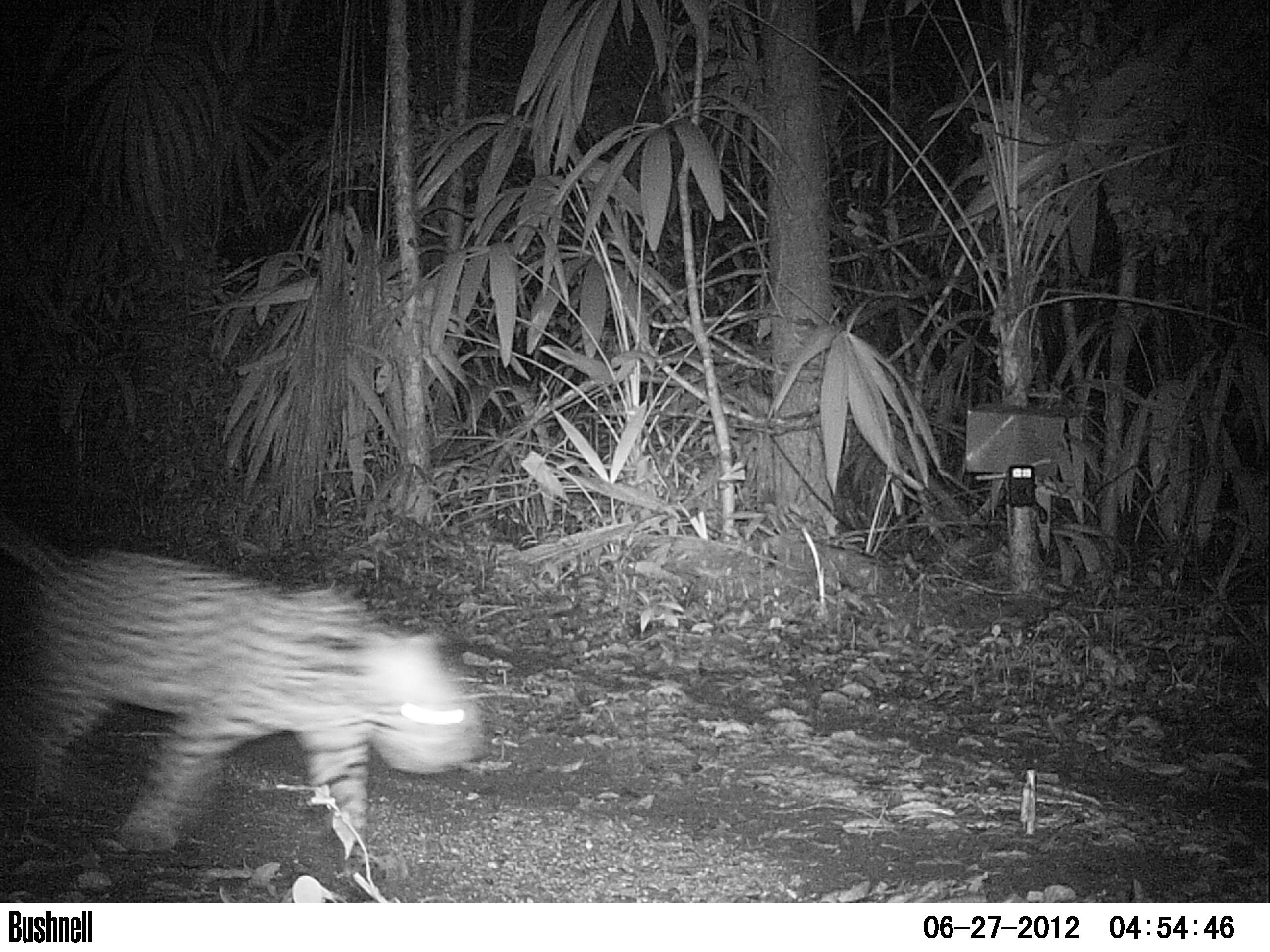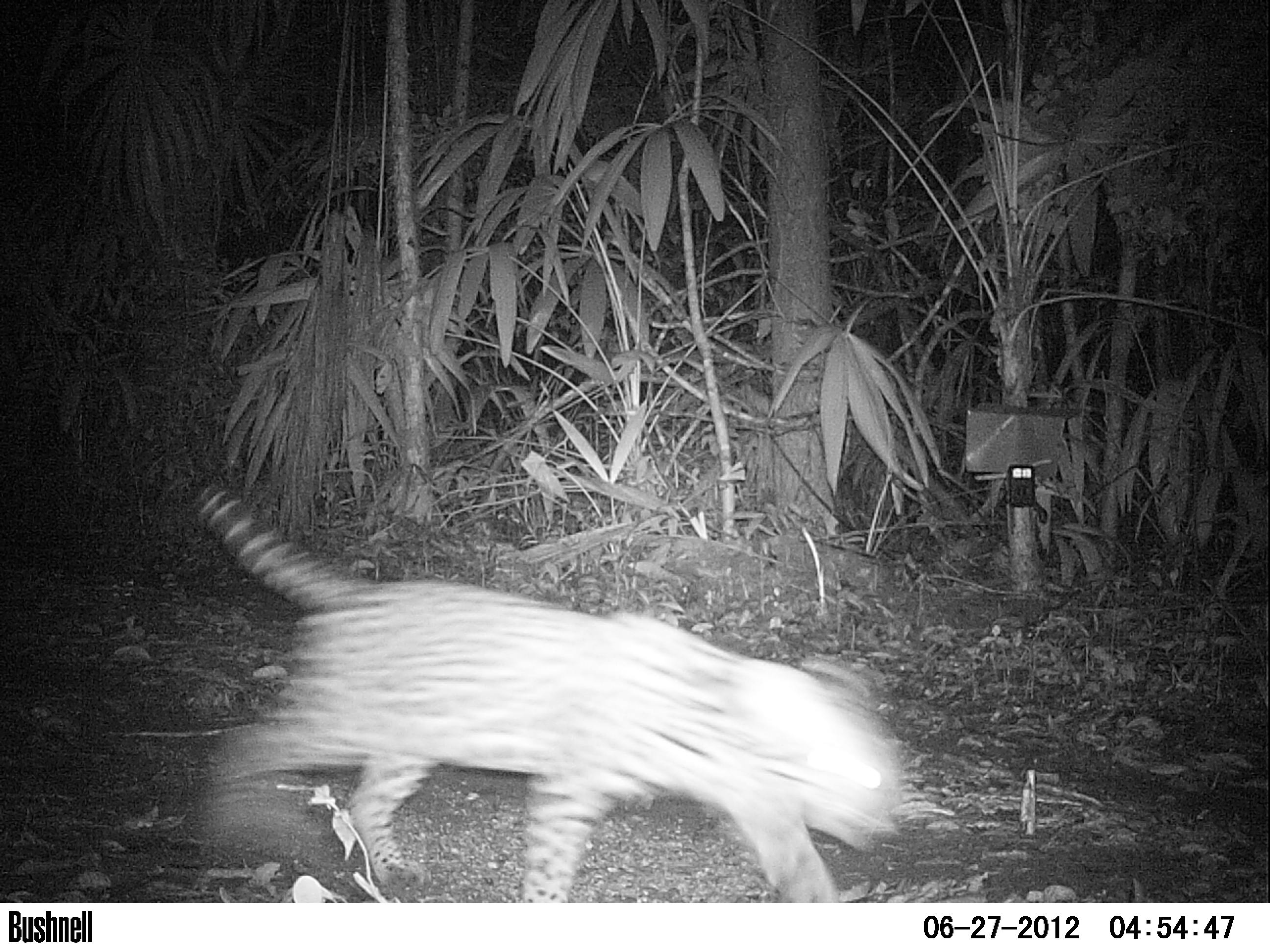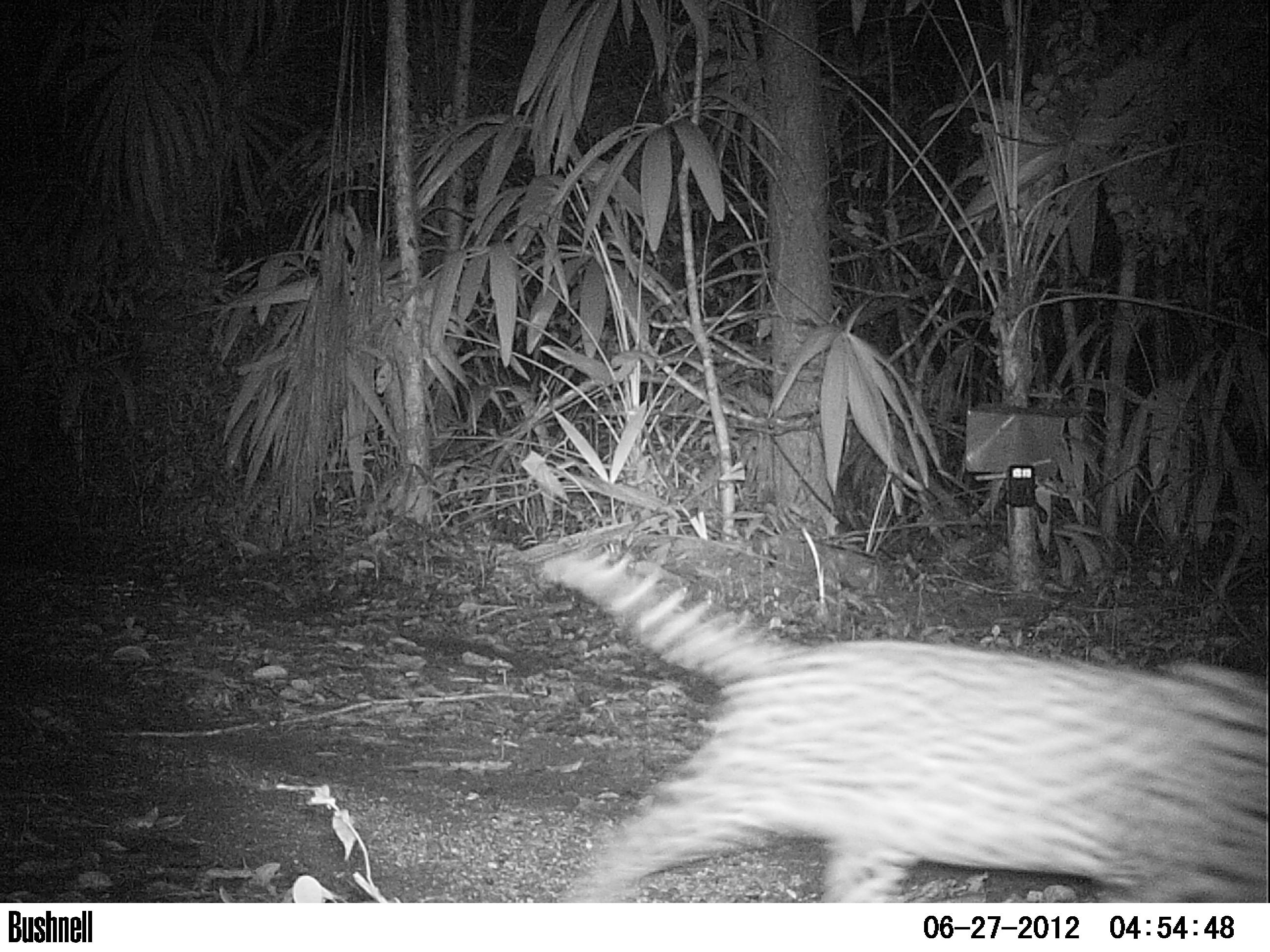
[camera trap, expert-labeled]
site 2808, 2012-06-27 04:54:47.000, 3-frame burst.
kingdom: Animalia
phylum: Chordata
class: Mammalia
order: Carnivora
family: Felidae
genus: Leopardus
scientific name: Leopardus pardalis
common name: ocelot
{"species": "Leopardus pardalis (ocelot)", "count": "1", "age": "adult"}